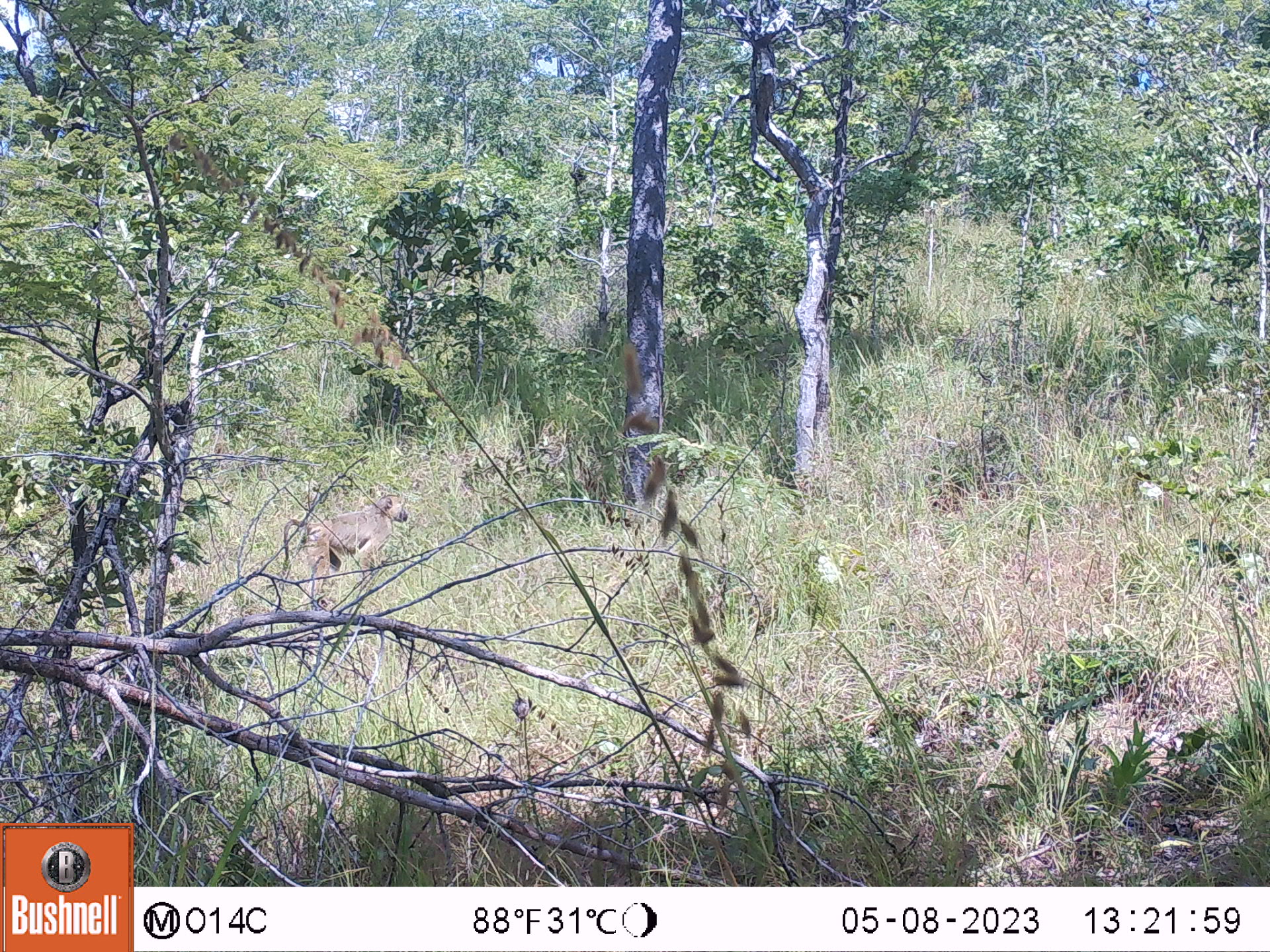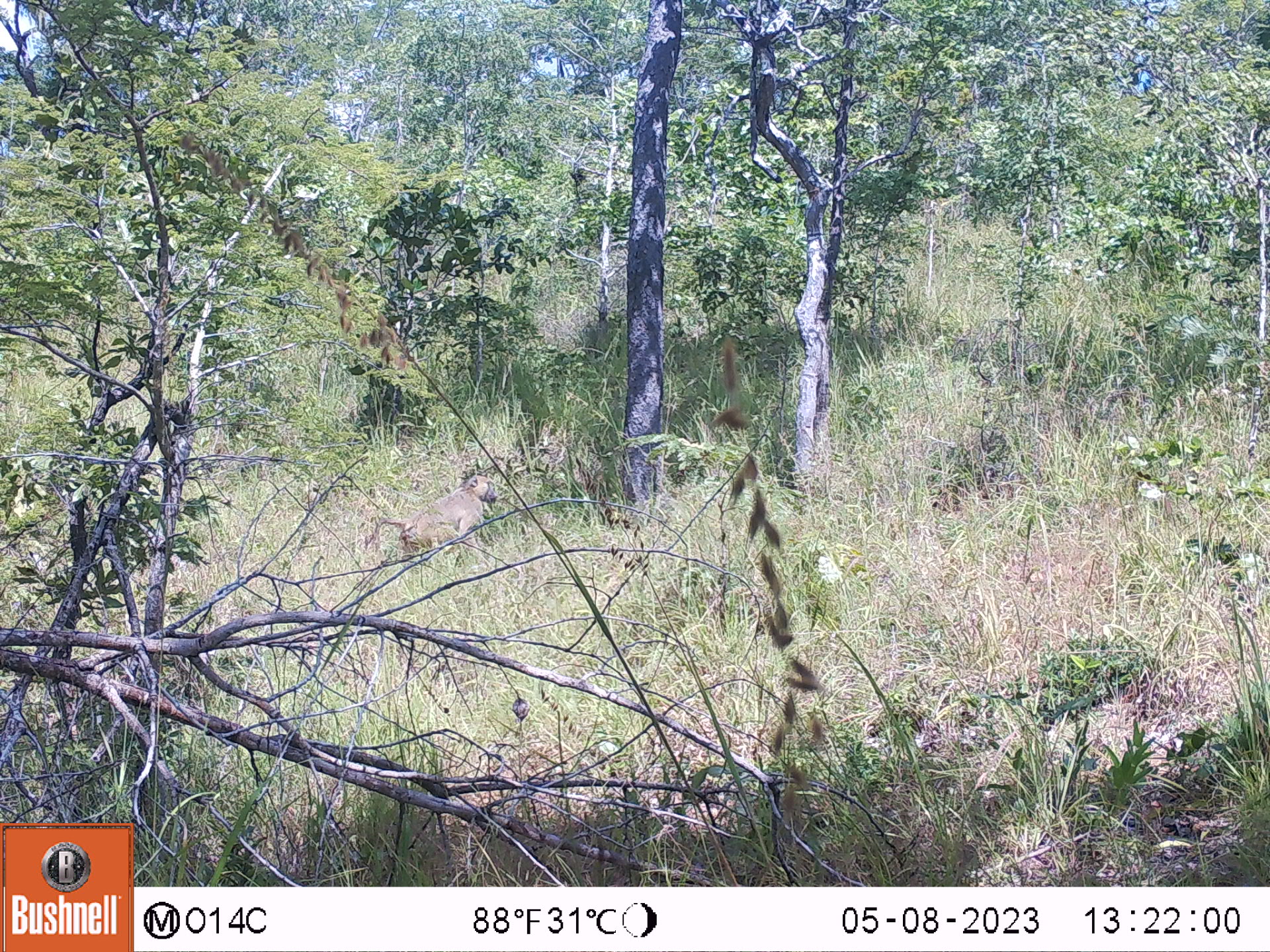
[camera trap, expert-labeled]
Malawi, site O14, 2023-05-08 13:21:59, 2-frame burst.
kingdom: Animalia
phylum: Chordata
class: Mammalia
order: Primates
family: Cercopithecidae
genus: Papio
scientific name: Papio cynocephalus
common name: yellow baboon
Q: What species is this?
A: Yellow baboon (Papio cynocephalus).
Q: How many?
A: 1.